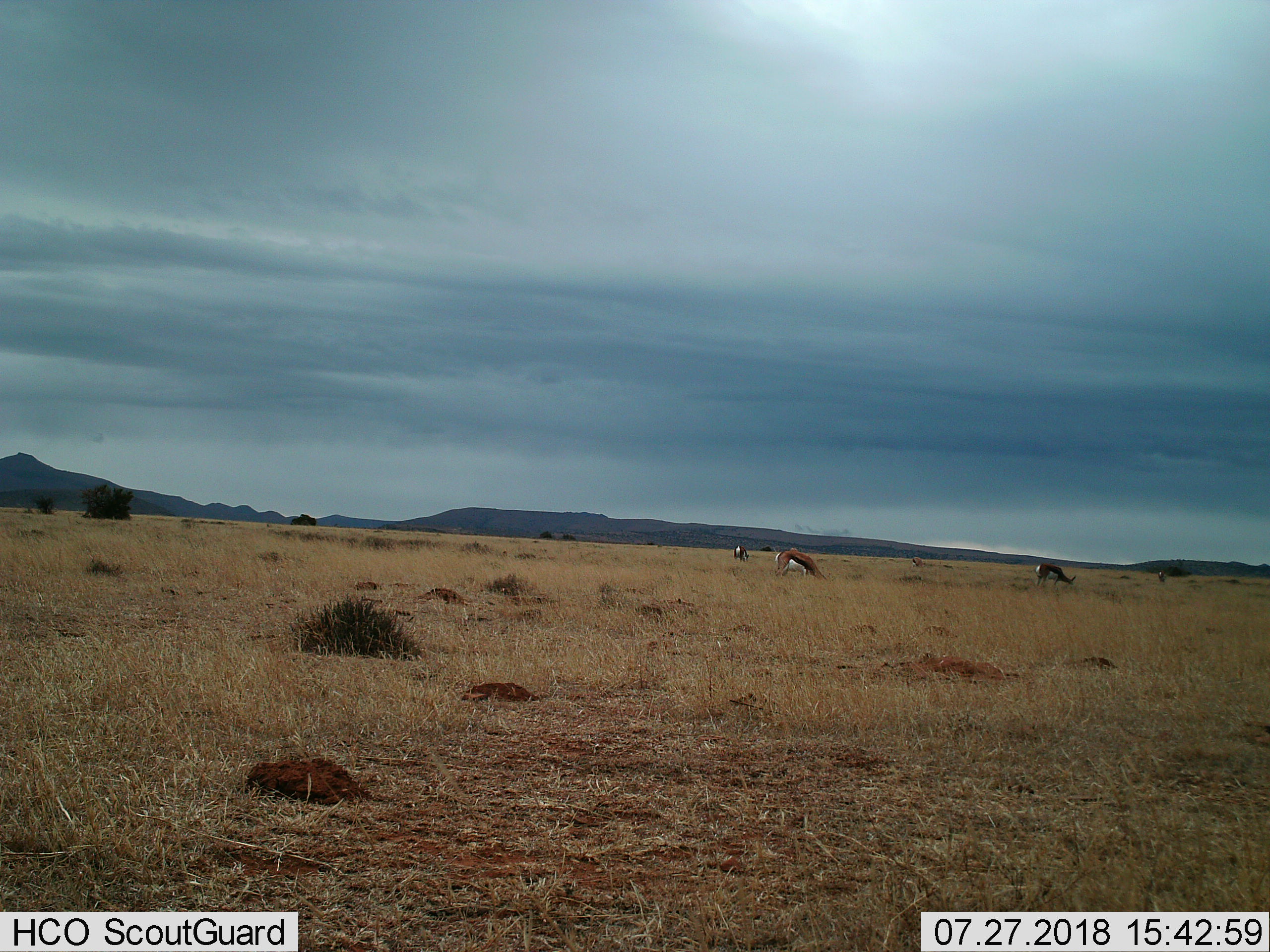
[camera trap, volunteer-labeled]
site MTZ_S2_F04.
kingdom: Animalia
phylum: Chordata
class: Mammalia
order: Artiodactyla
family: Bovidae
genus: Antidorcas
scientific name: Antidorcas marsupialis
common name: springbok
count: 5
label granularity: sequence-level